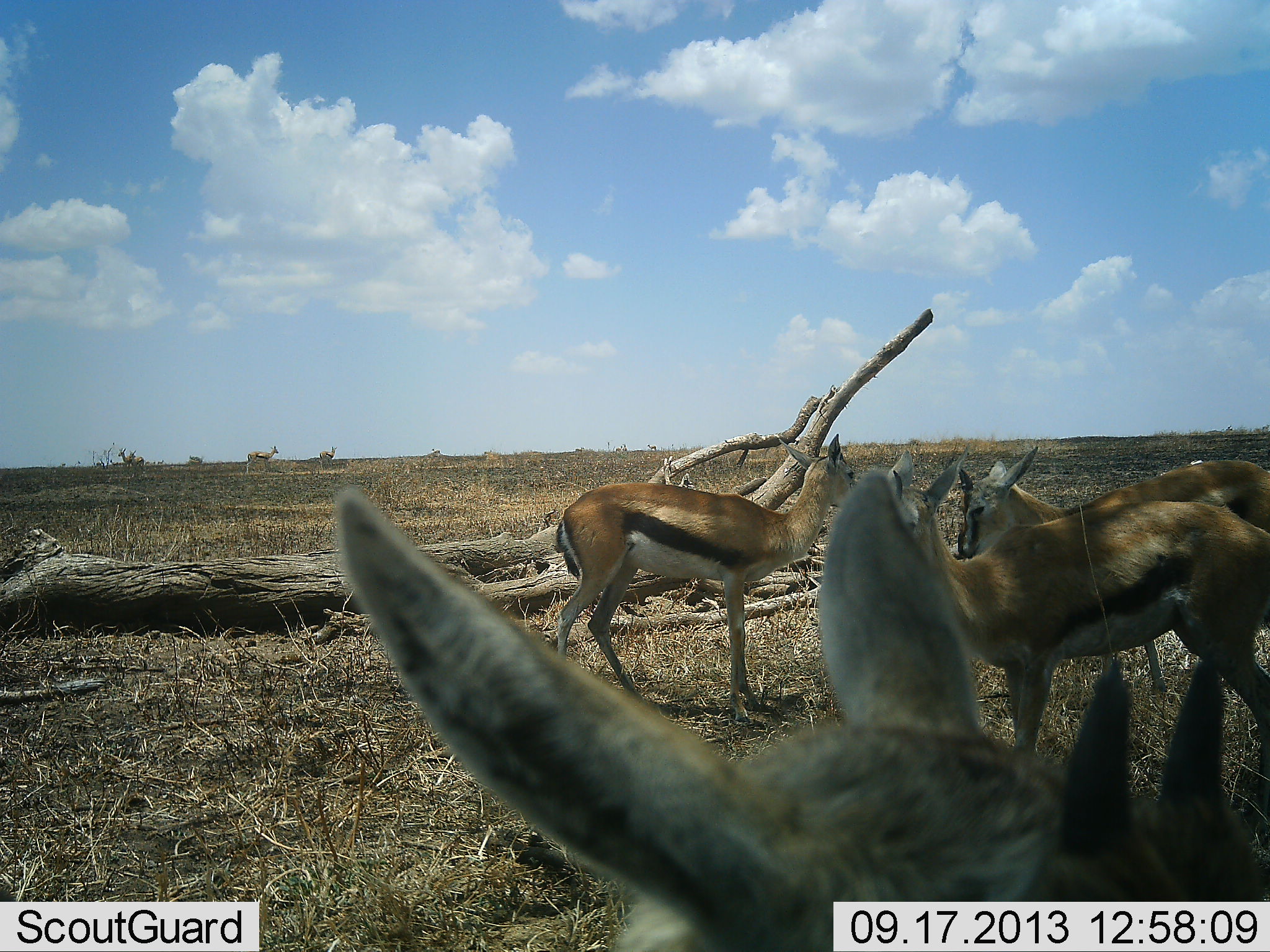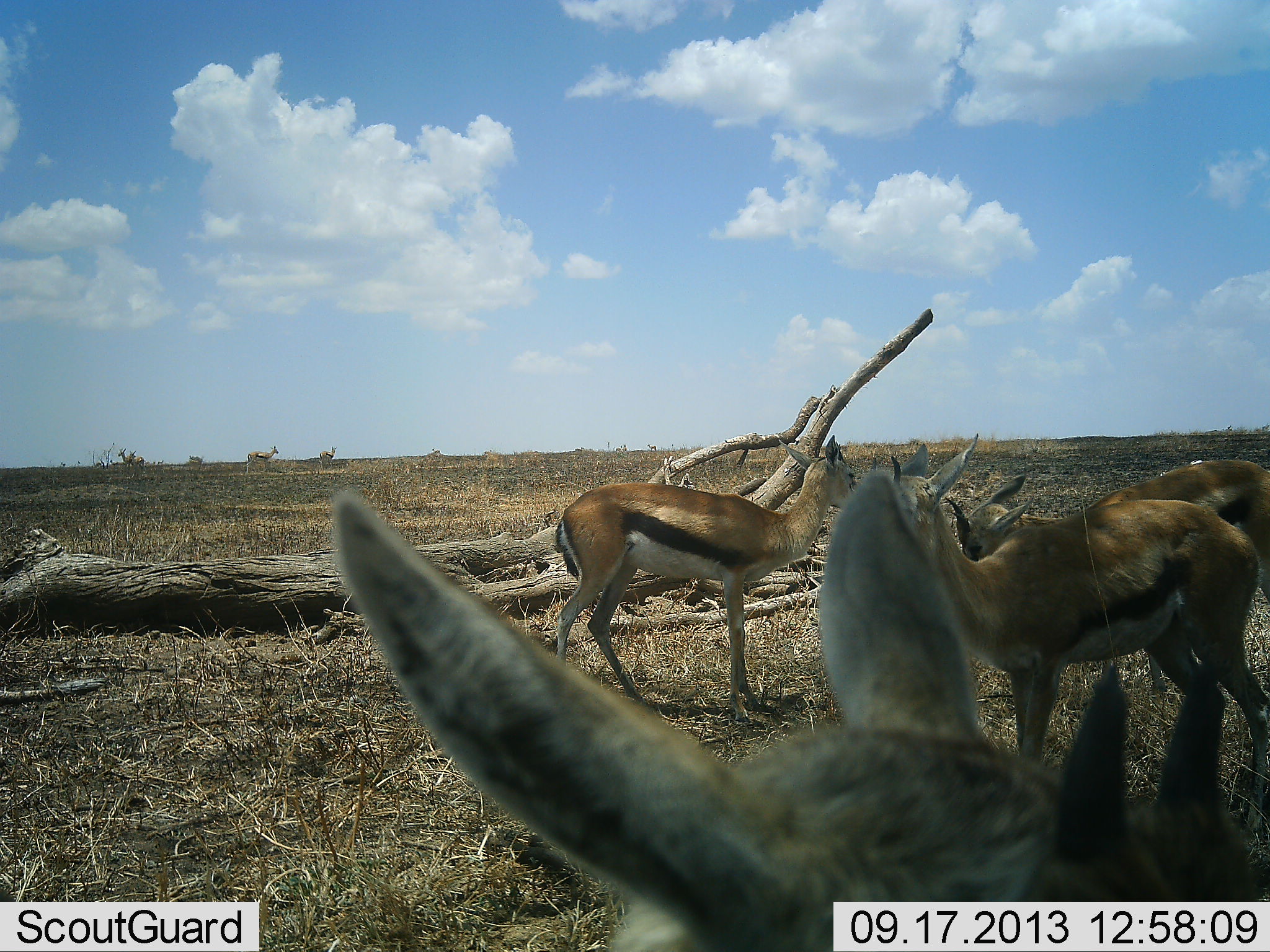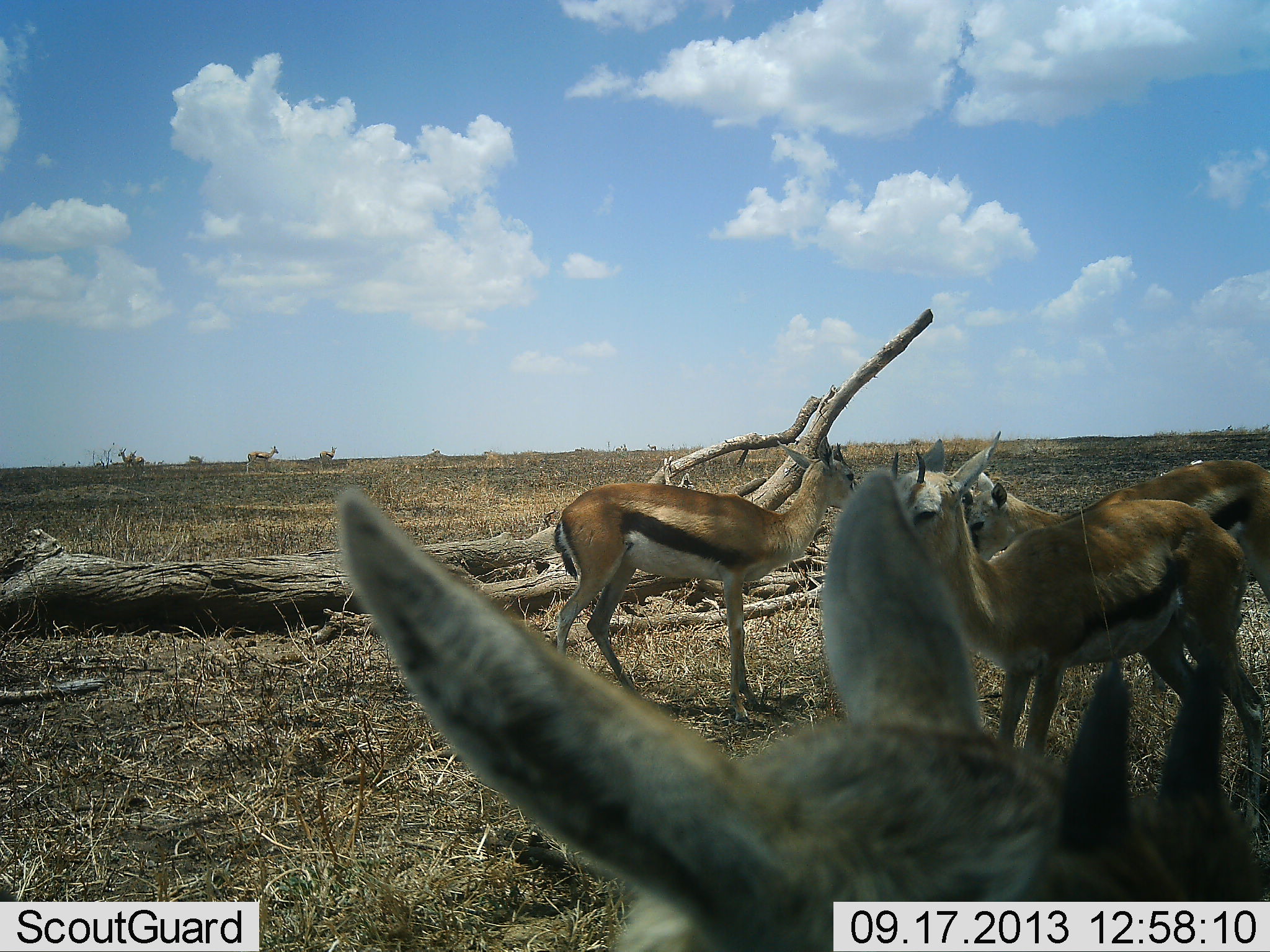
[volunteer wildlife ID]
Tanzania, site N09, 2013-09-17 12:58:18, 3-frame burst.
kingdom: Animalia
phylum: Chordata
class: Mammalia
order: Artiodactyla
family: Bovidae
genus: Eudorcas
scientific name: Eudorcas thomsonii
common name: thomson's gazelle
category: gazellethomsons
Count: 4.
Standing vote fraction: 96%.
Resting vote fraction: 4%.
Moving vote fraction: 13%.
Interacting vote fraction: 22%.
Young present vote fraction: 4%.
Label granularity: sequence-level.